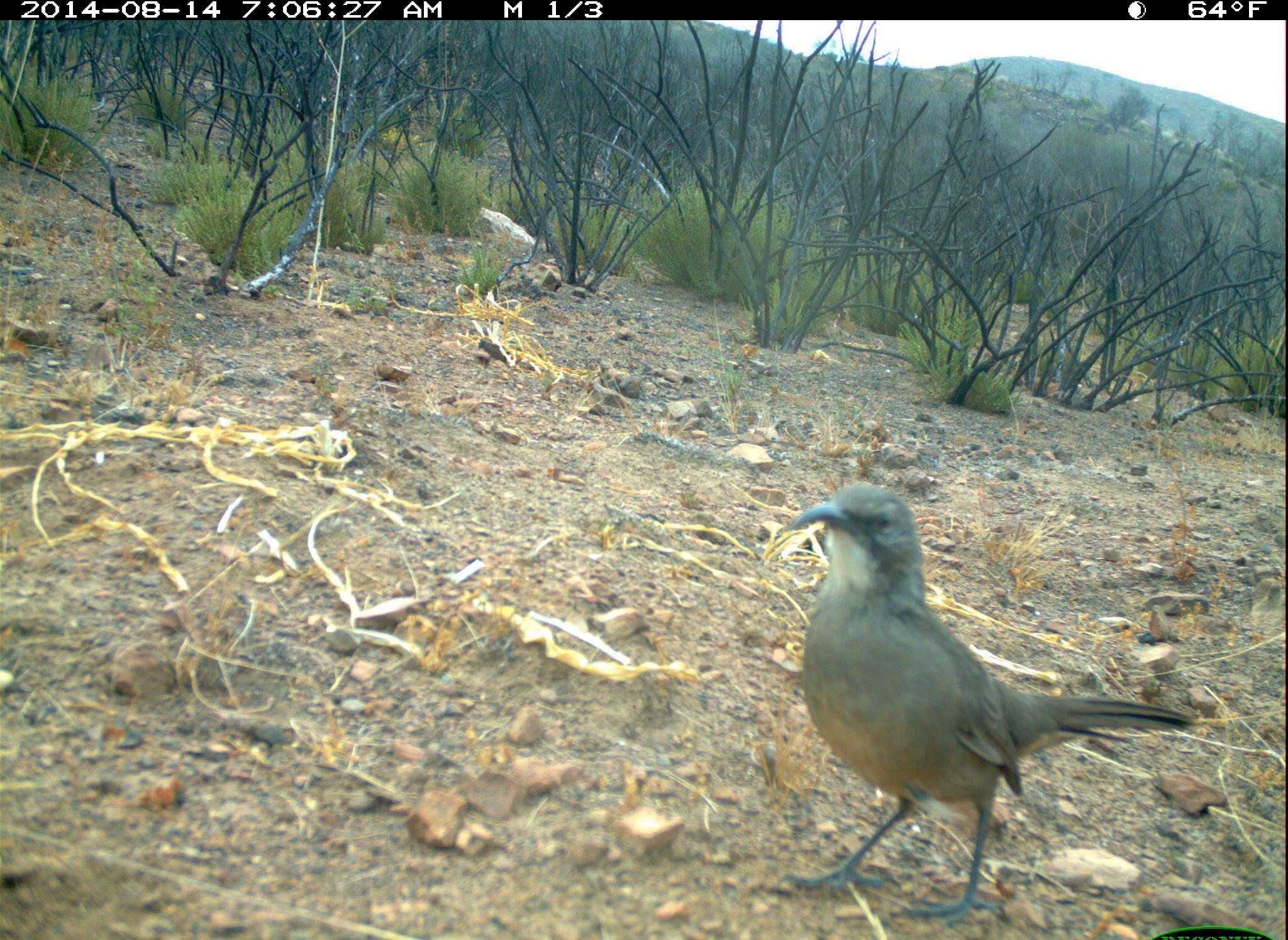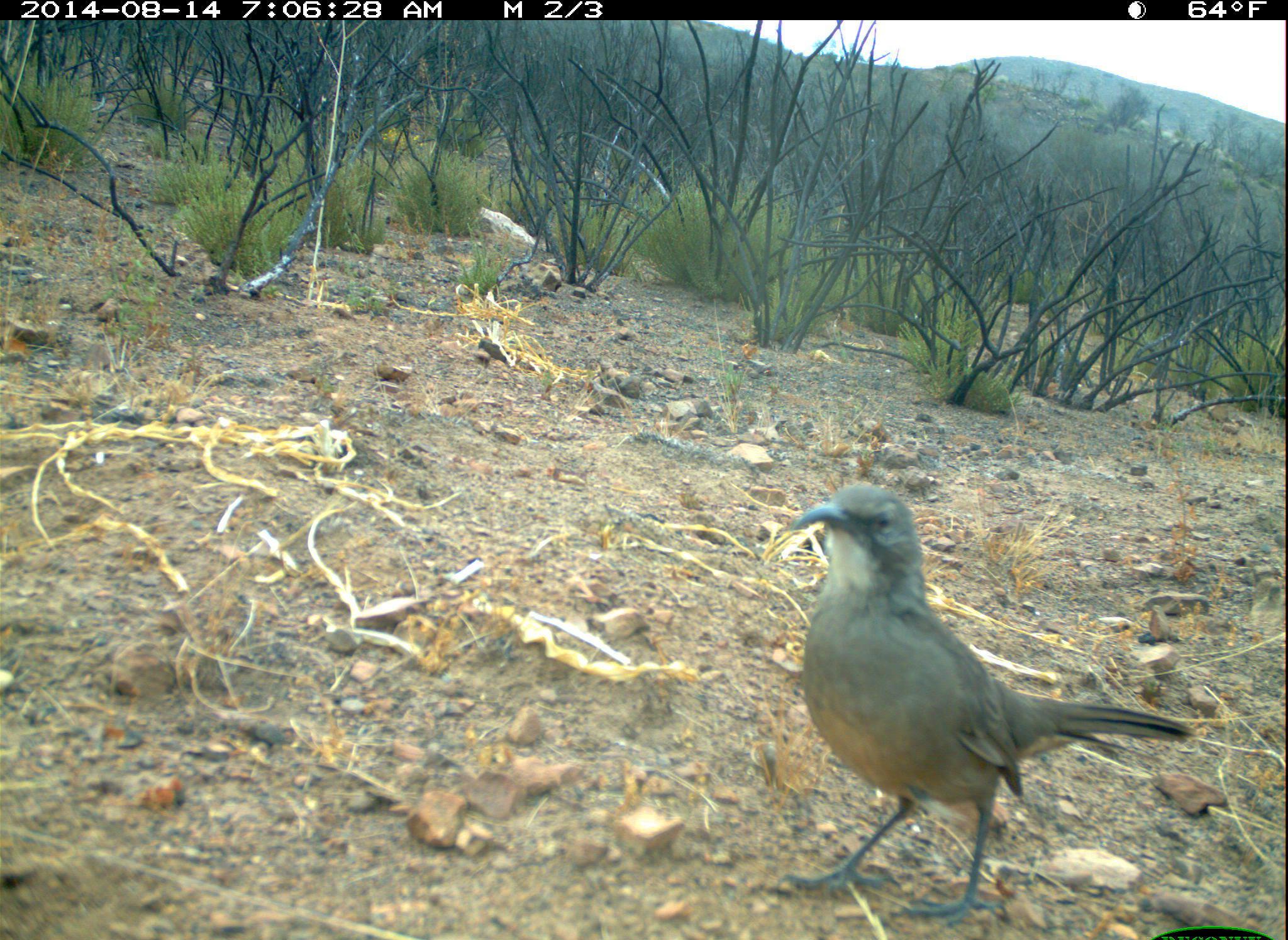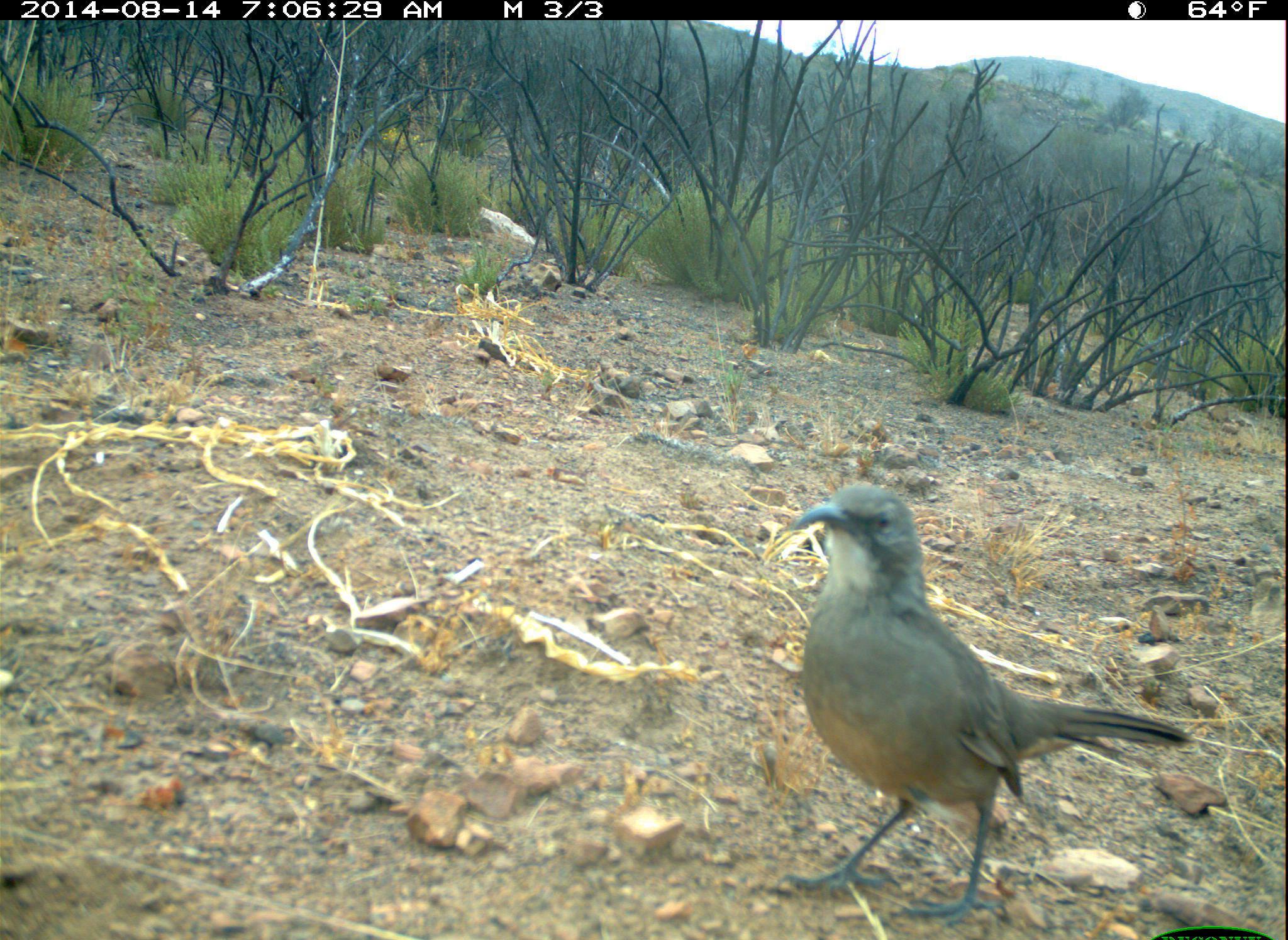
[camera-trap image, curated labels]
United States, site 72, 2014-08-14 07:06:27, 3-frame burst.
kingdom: Animalia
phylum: Chordata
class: Aves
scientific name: Aves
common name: bird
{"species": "bird (Aves)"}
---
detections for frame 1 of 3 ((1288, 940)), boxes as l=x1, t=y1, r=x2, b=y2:
bird: l=775, t=483, r=1195, b=931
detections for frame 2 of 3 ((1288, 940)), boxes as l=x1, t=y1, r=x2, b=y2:
bird: l=777, t=483, r=1198, b=934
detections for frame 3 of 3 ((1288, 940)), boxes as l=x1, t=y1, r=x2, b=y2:
bird: l=770, t=483, r=1195, b=934